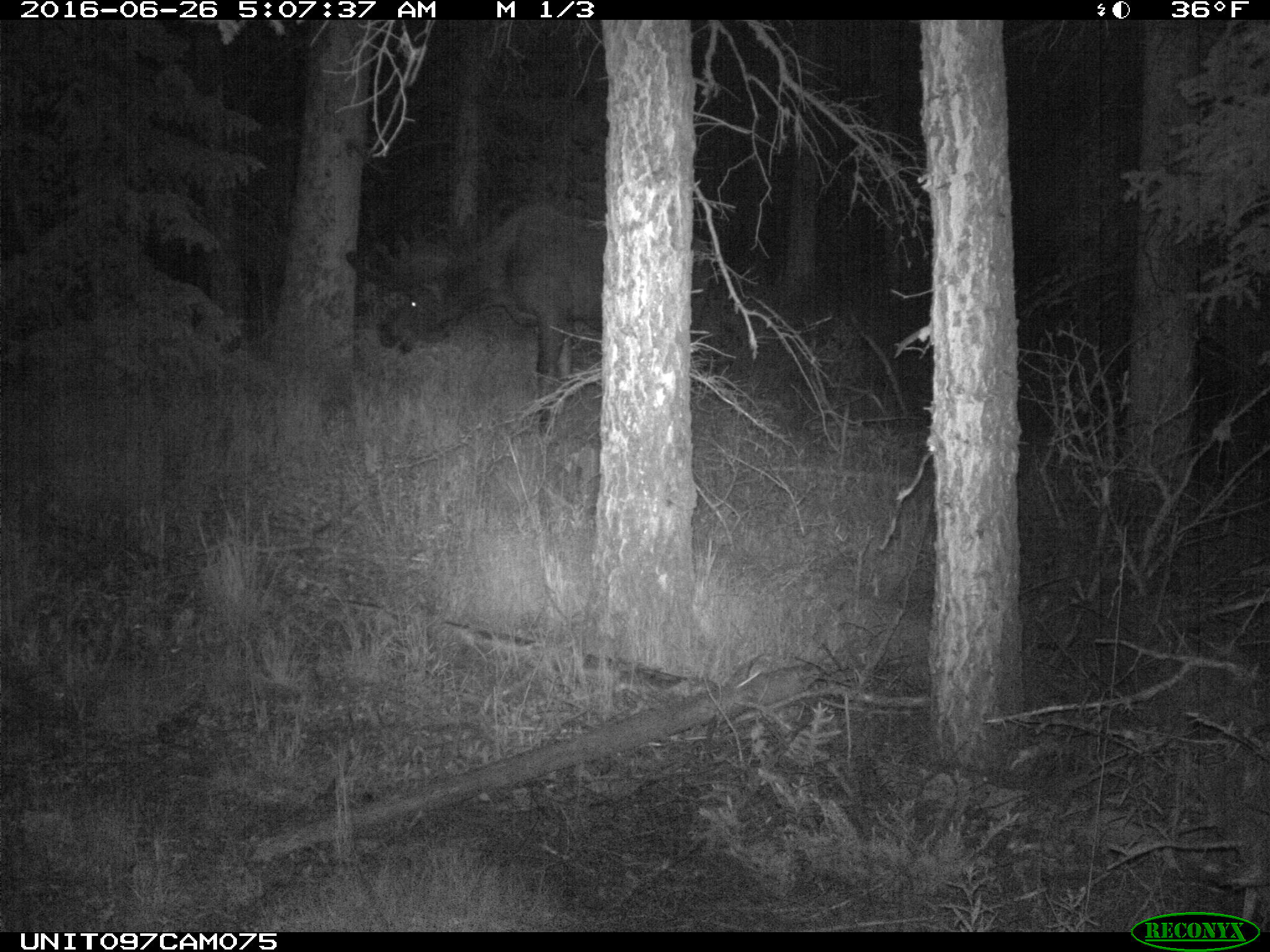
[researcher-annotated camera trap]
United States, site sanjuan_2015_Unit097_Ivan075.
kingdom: Animalia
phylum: Chordata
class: Mammalia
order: Artiodactyla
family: Cervidae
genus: Alces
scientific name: Alces alces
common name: moose